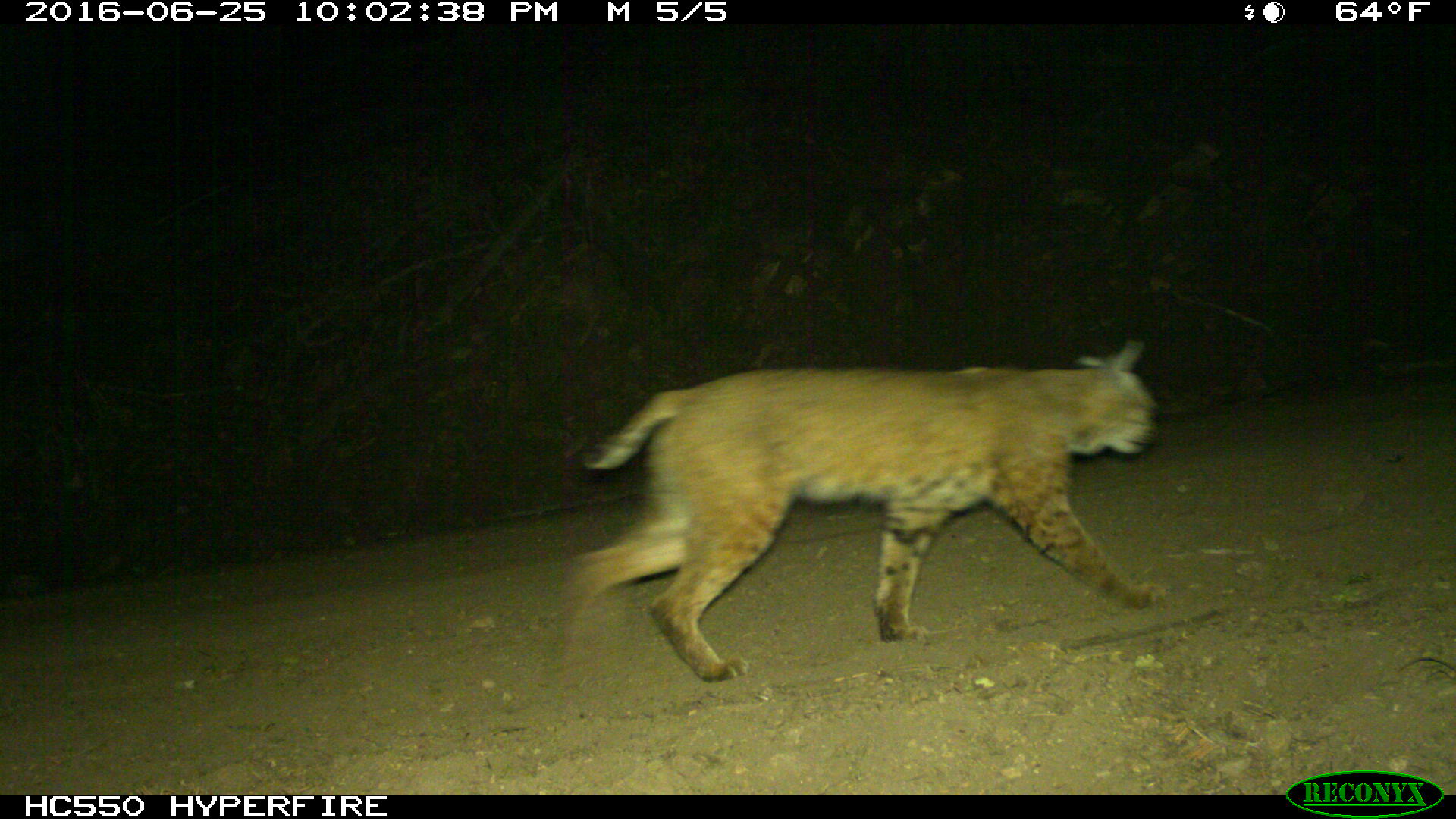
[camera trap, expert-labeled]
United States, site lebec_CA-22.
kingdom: Animalia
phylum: Chordata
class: Mammalia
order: Carnivora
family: Felidae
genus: Lynx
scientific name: Lynx rufus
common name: bobcat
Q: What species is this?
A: Lynx rufus (bobcat).